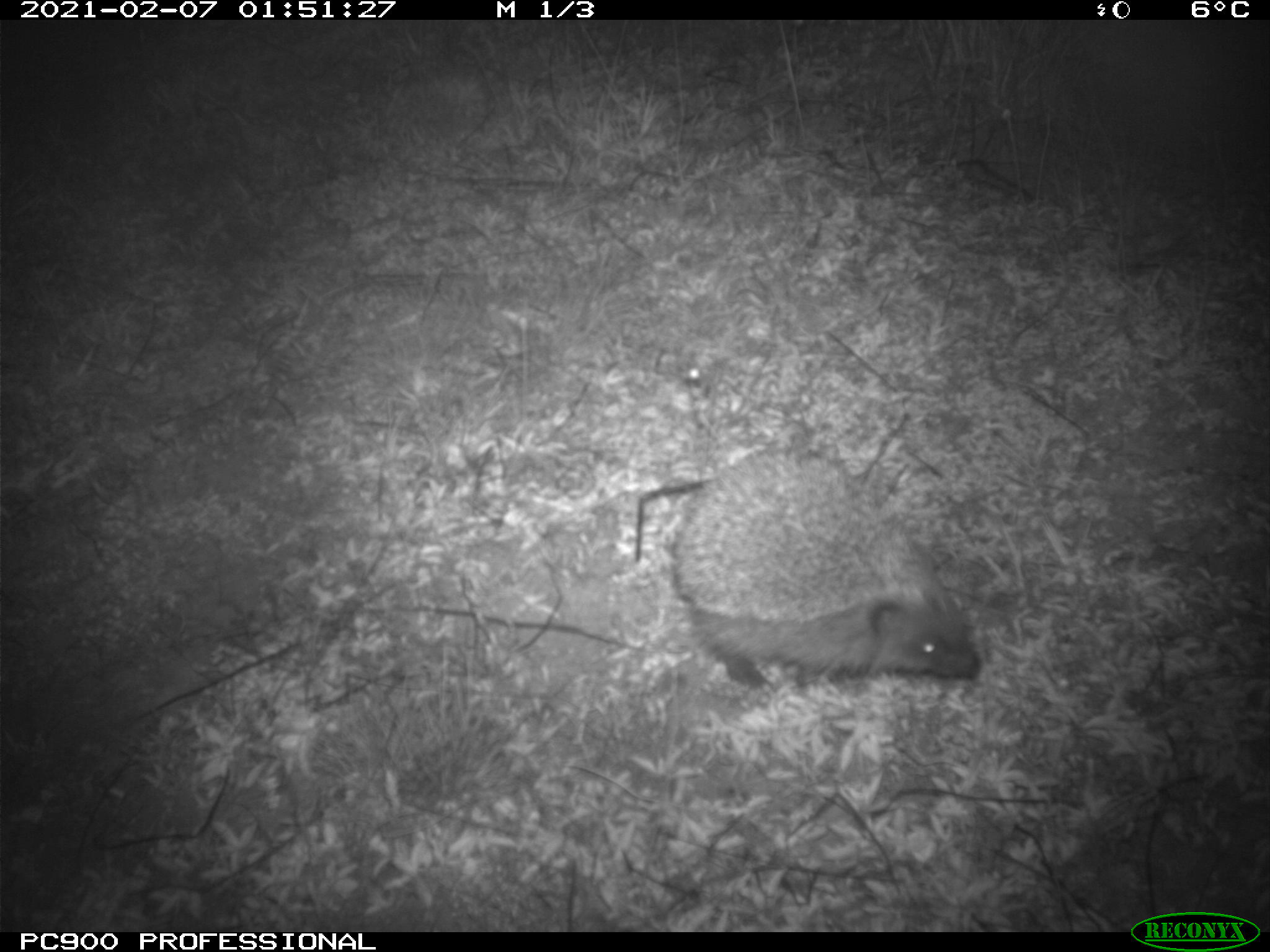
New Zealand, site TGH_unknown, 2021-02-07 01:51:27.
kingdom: Animalia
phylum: Chordata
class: Mammalia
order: Eulipotyphla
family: Erinaceidae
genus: Erinaceus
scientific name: Erinaceus europaeus europaeus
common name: european hedgehog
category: hedgehog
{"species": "hedgehog (european hedgehog) (Erinaceus europaeus europaeus)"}